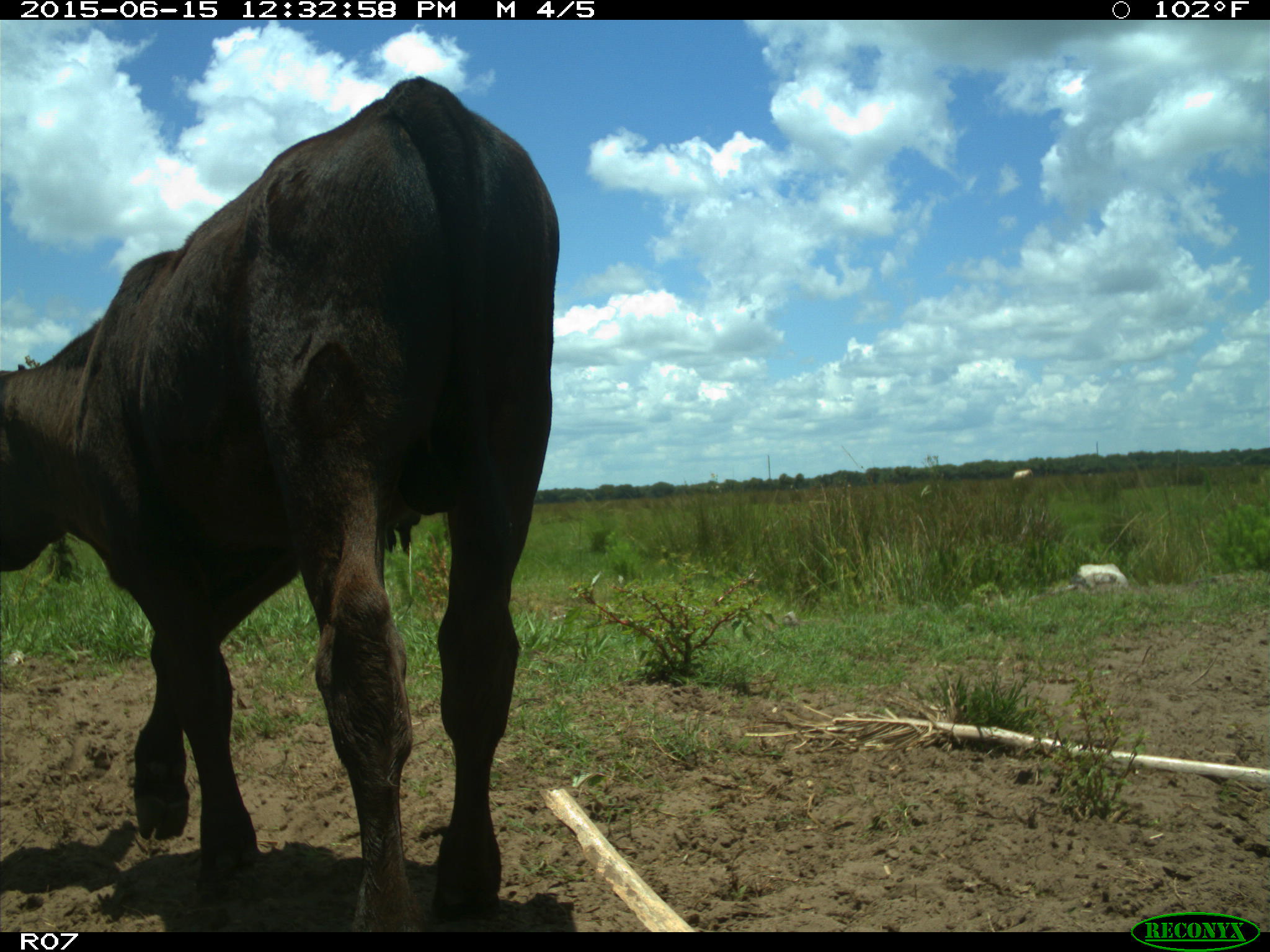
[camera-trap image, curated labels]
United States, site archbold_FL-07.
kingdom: Animalia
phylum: Chordata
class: Mammalia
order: Artiodactyla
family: Bovidae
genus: Bos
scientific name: Bos taurus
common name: domestic cow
Bos taurus (domestic cow).